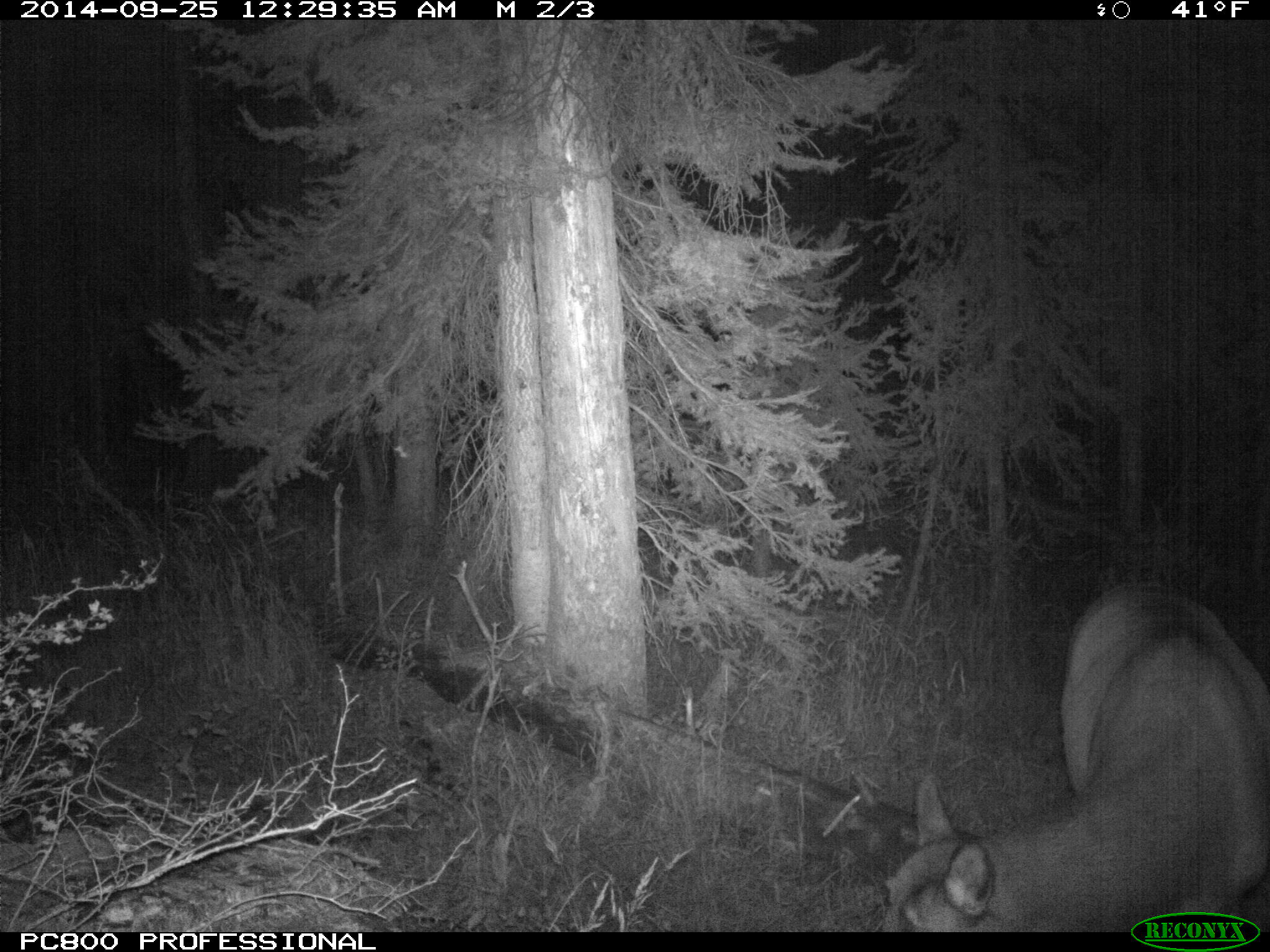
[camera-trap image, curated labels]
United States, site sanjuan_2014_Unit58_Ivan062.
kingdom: Animalia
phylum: Chordata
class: Mammalia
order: Artiodactyla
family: Cervidae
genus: Cervus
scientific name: Cervus elaphus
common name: red deer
Cervus elaphus (red deer).